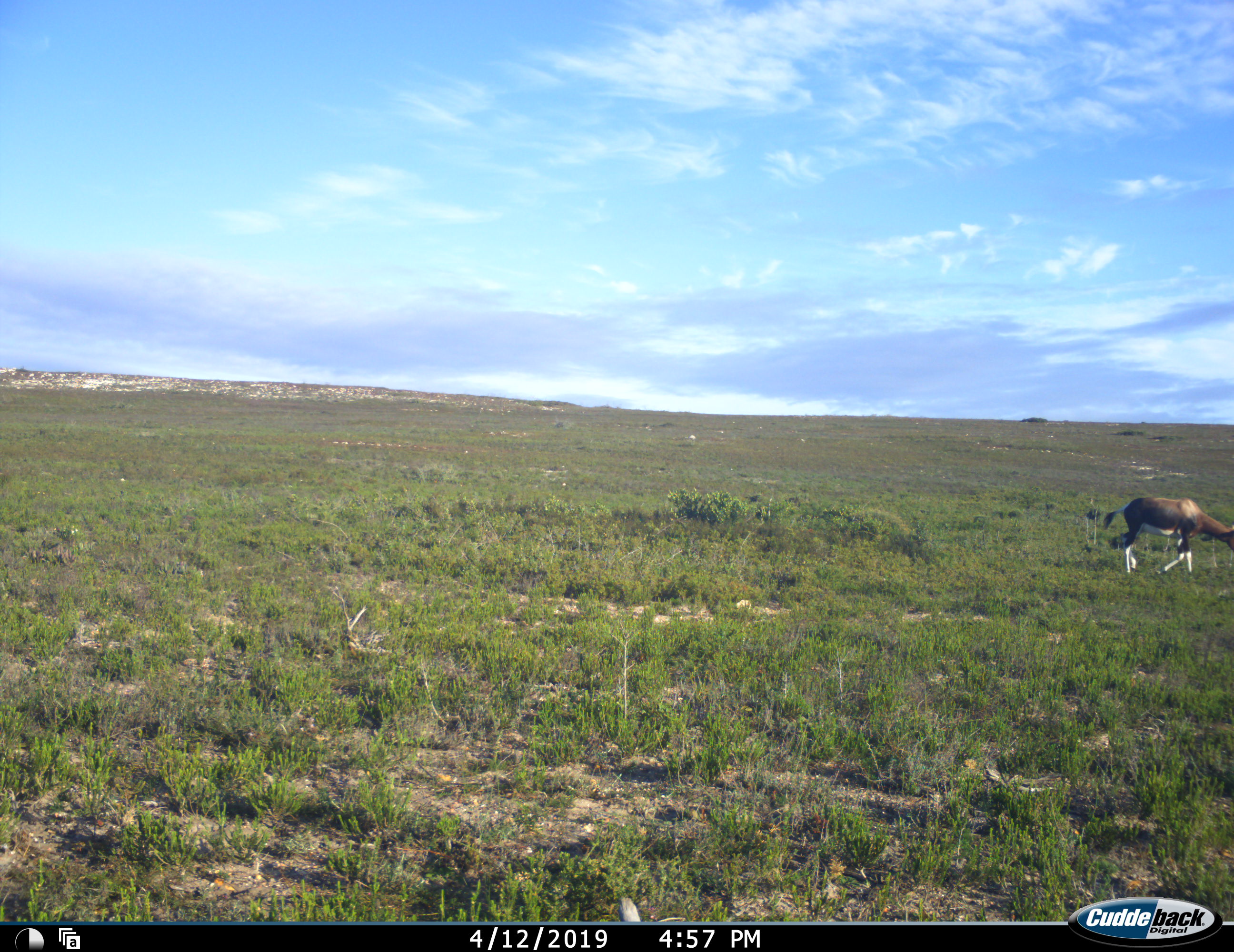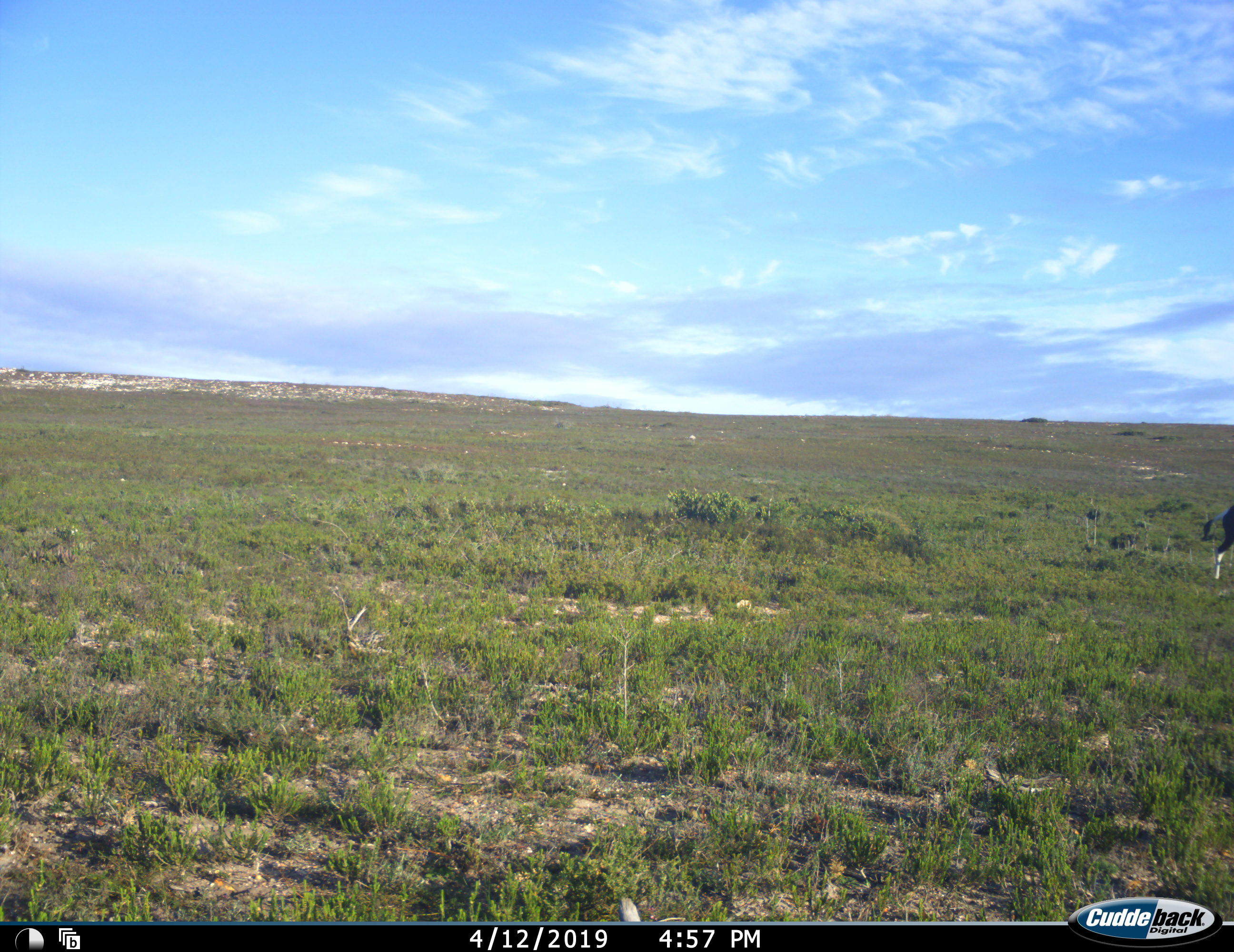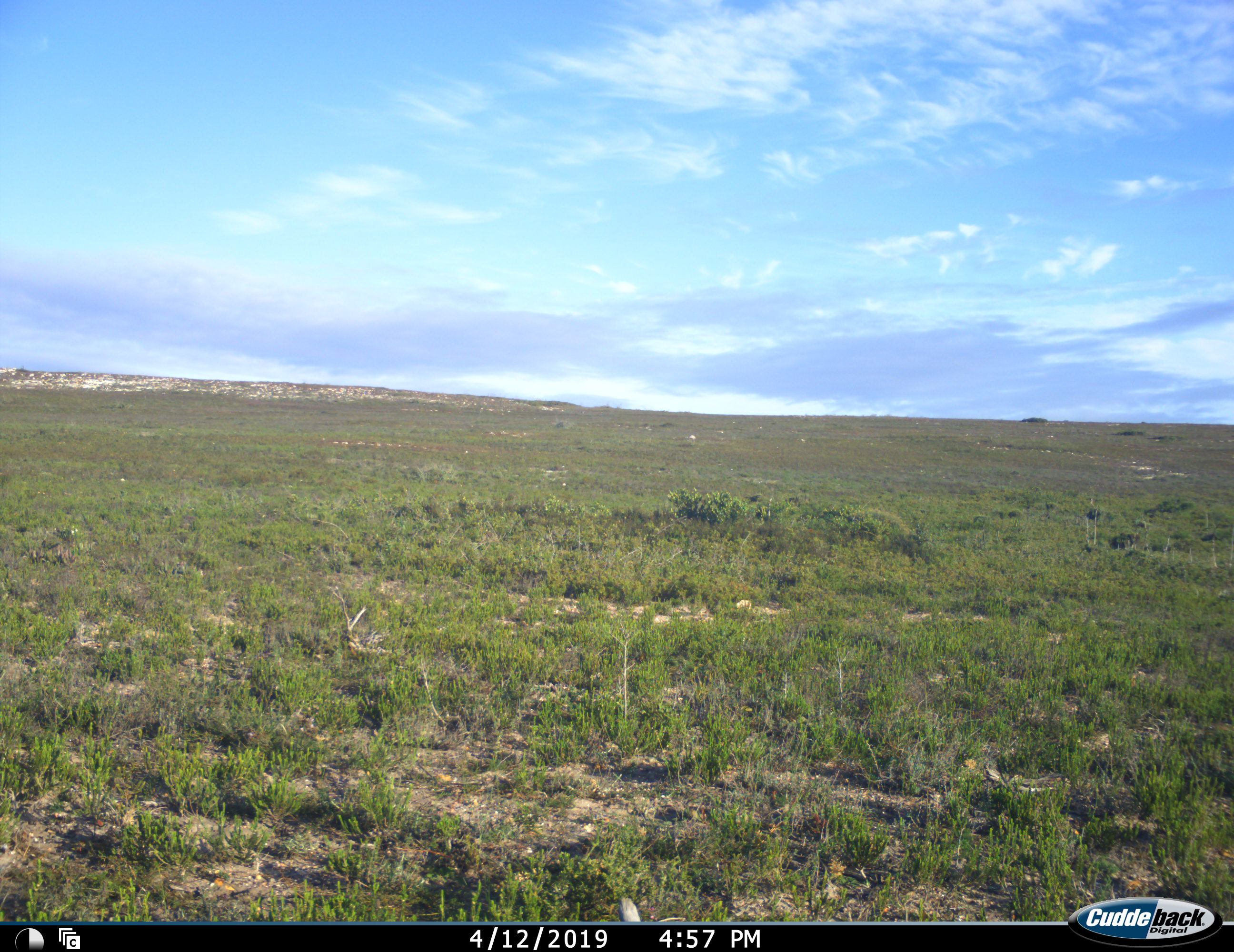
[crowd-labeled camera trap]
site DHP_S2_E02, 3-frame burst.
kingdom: Animalia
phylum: Chordata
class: Mammalia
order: Artiodactyla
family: Bovidae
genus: Damaliscus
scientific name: Damaliscus pygargus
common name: bontebok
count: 1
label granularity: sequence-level